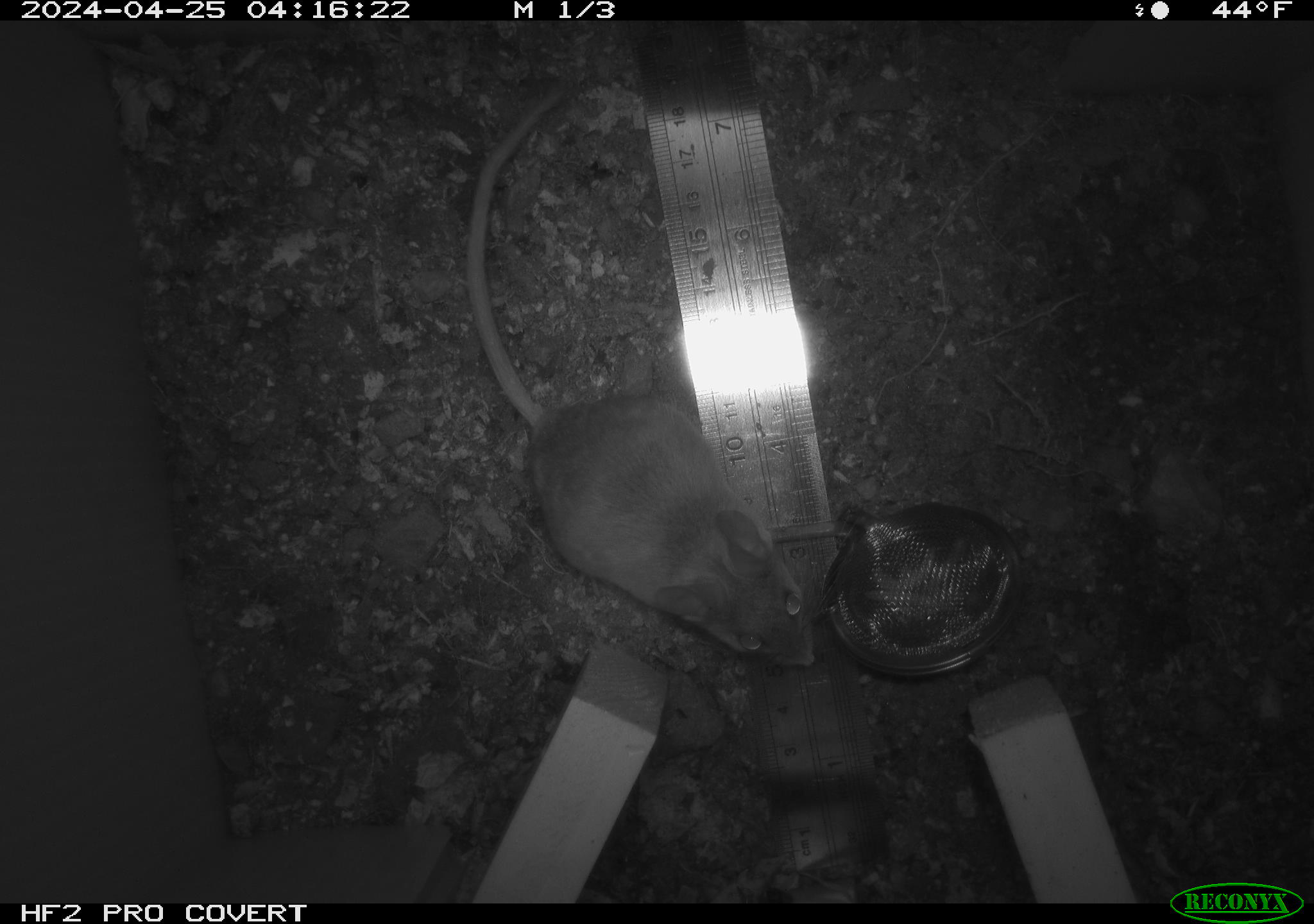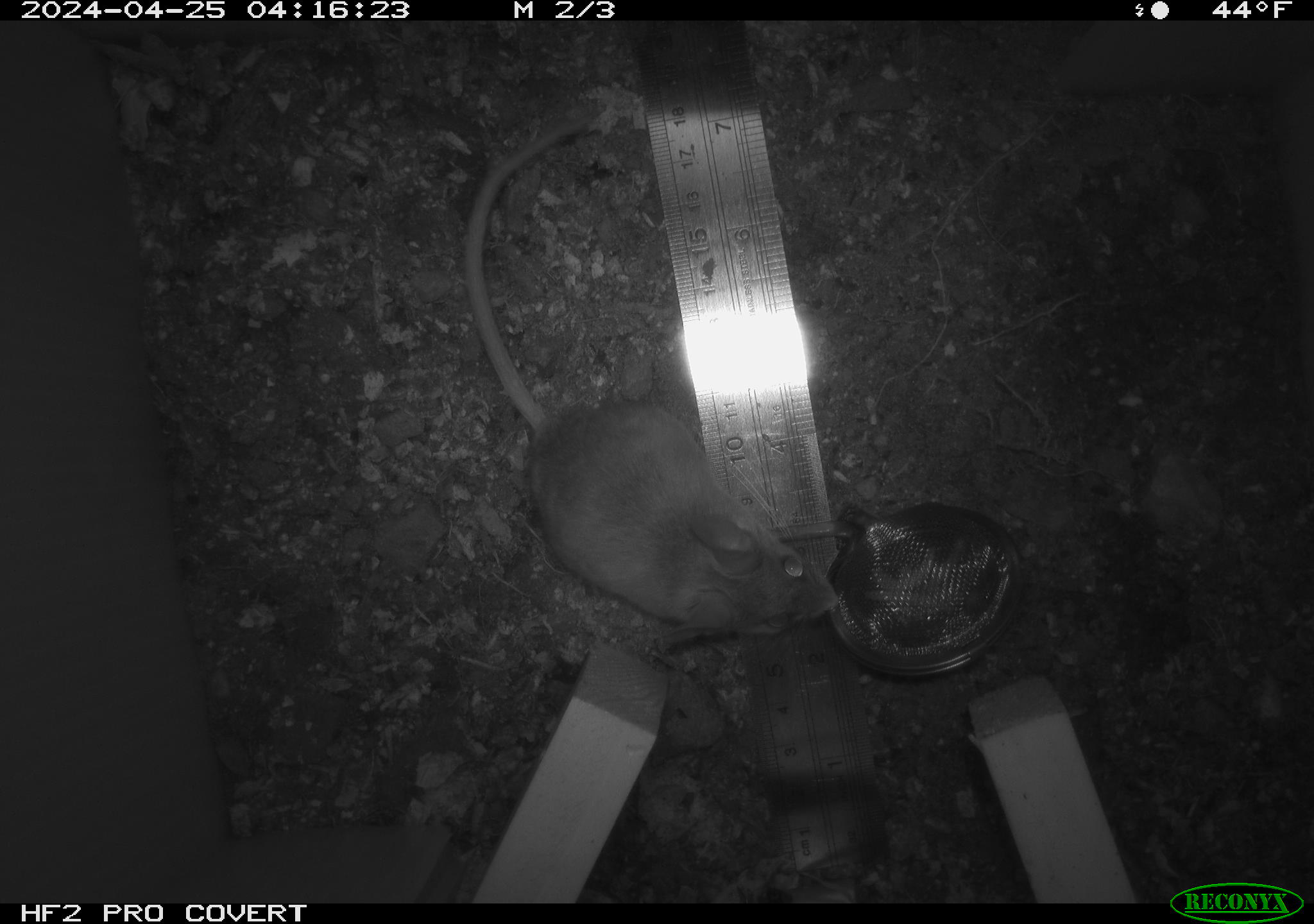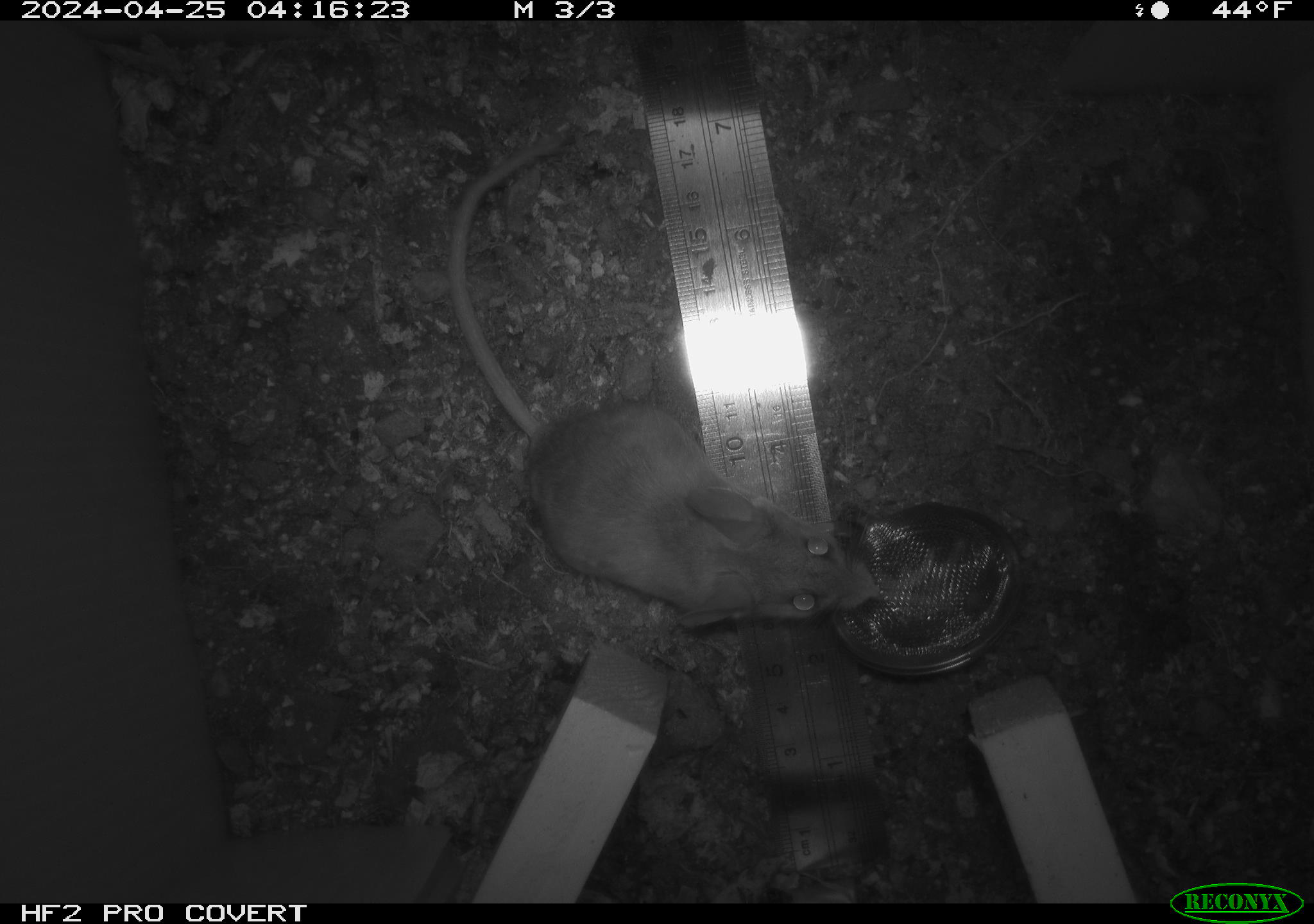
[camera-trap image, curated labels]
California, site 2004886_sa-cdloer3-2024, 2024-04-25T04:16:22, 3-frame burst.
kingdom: Animalia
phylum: Chordata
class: Mammalia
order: Rodentia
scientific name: Rodentia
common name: mouse species